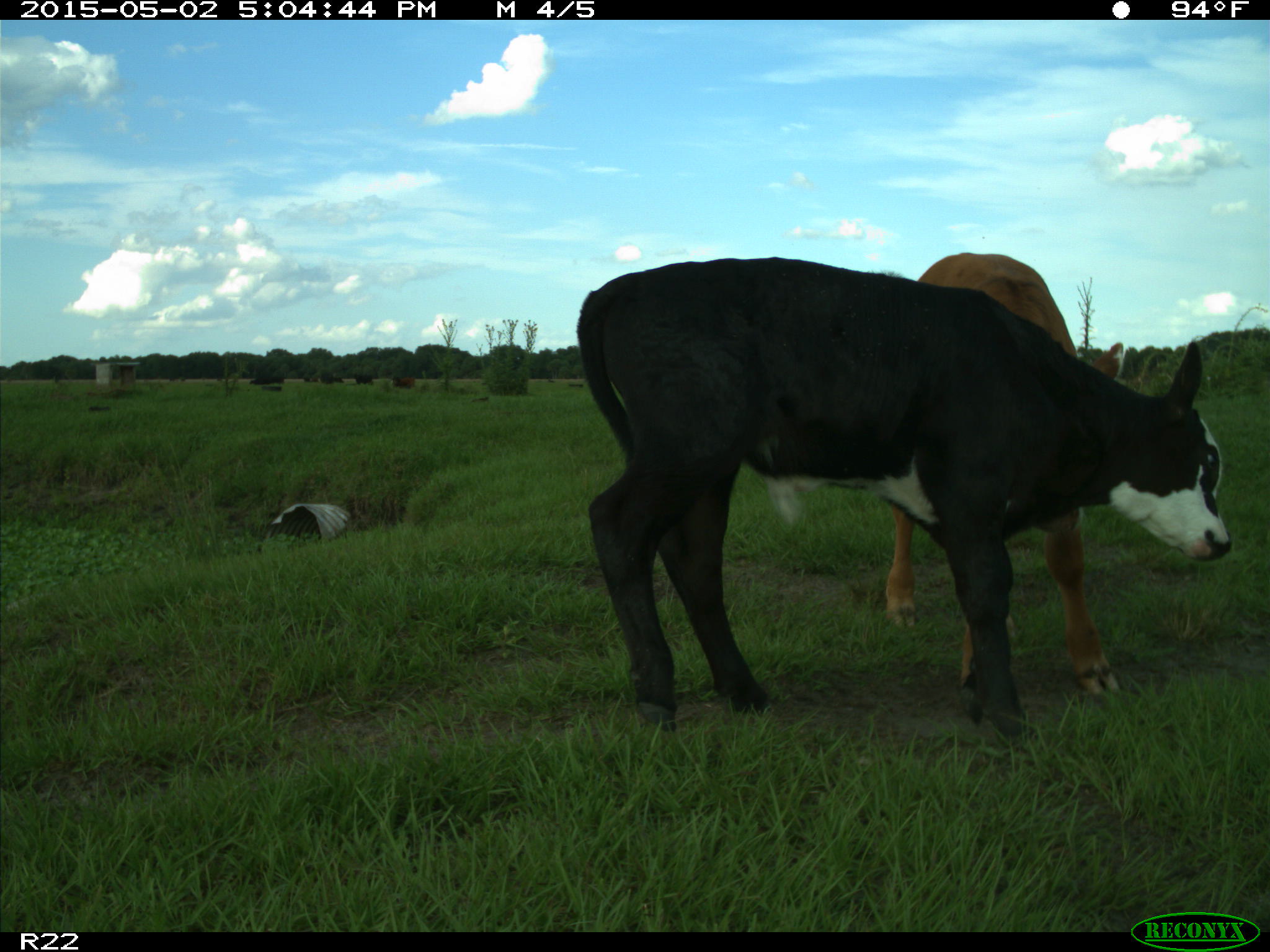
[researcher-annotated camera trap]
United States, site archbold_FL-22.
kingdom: Animalia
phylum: Chordata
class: Mammalia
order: Artiodactyla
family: Bovidae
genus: Bos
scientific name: Bos taurus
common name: domestic cow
Bos taurus (domestic cow).